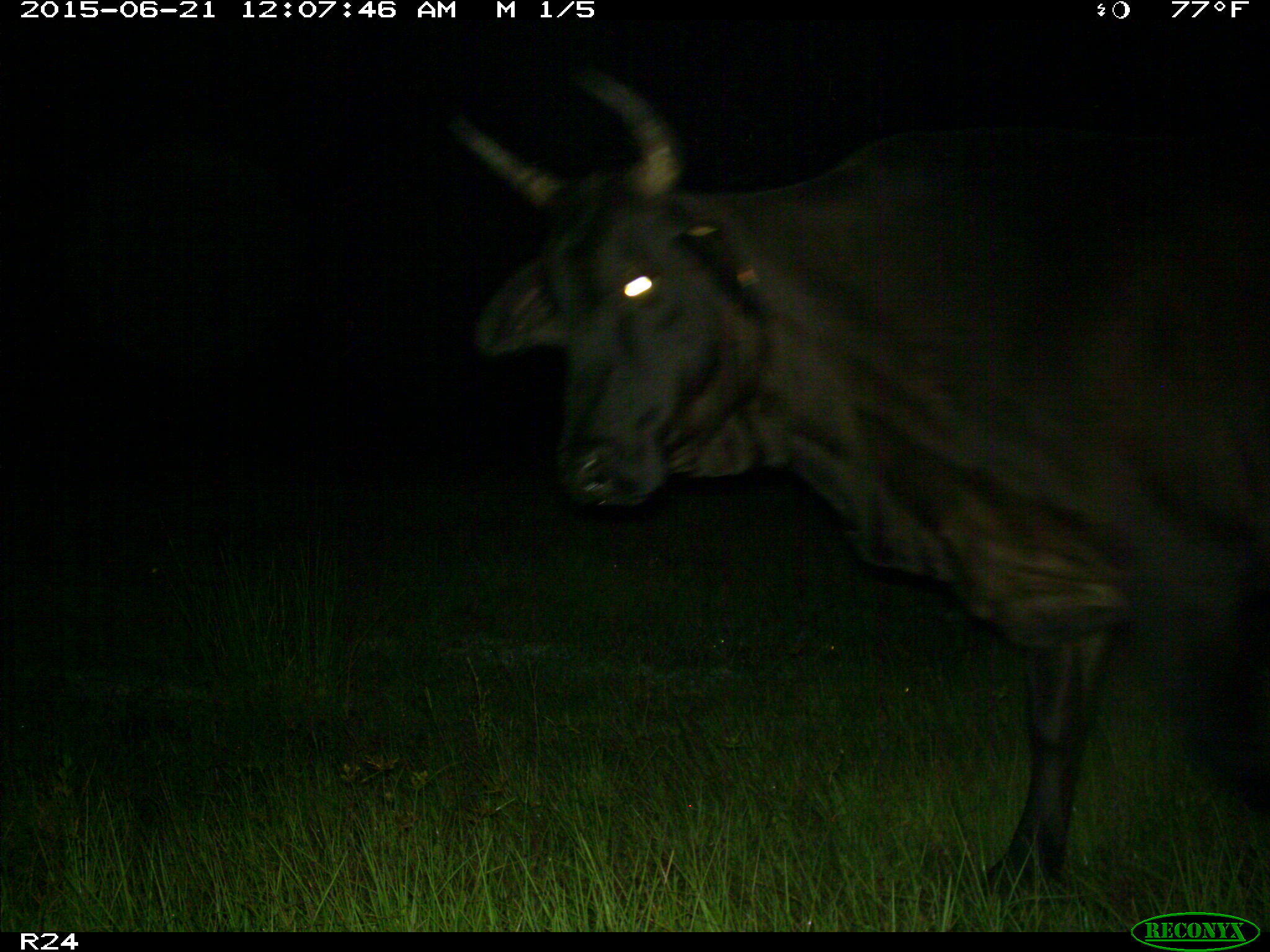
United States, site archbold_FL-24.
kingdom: Animalia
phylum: Chordata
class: Mammalia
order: Artiodactyla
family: Bovidae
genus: Bos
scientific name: Bos taurus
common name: domestic cow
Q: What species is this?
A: Bos taurus (domestic cow).